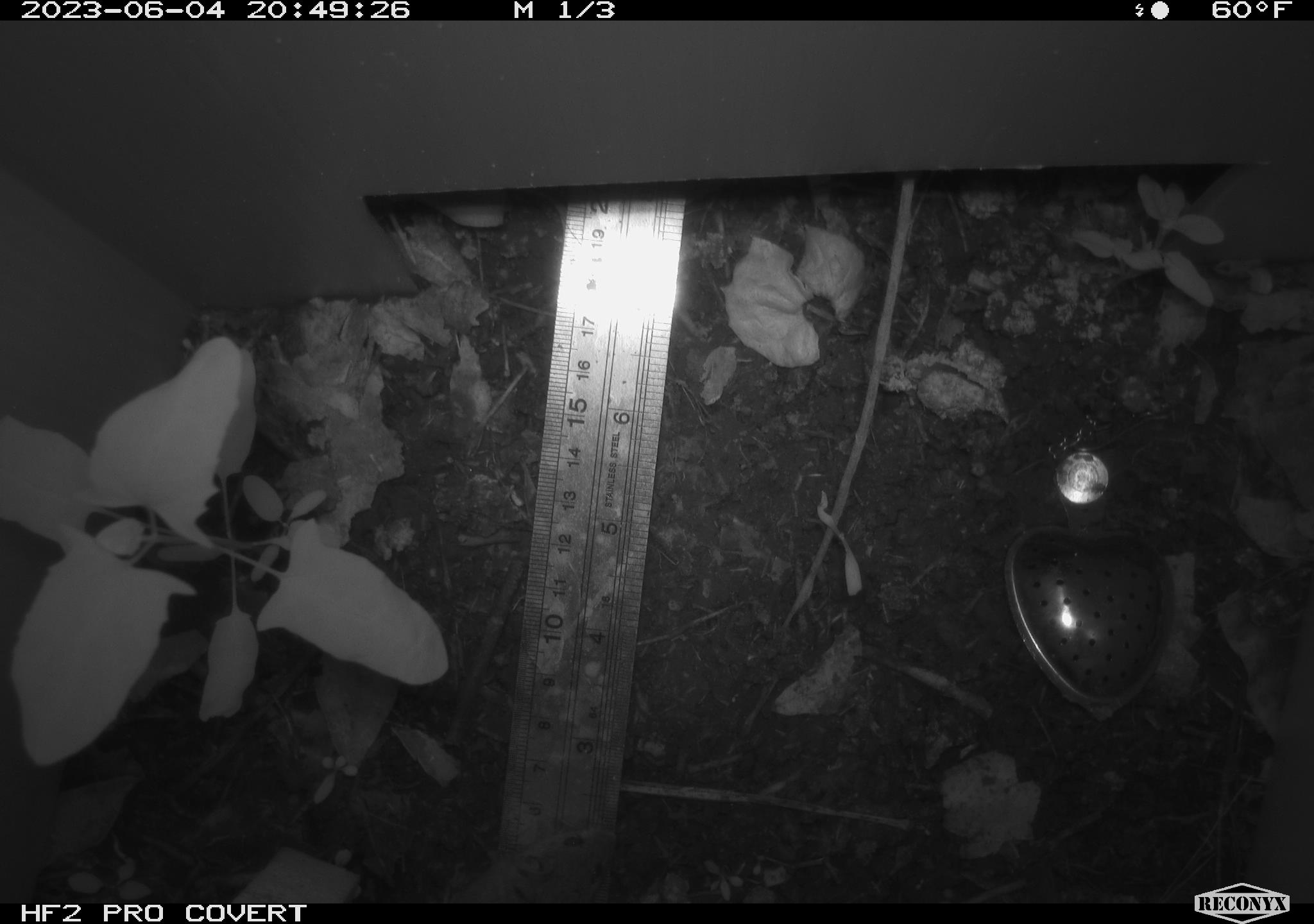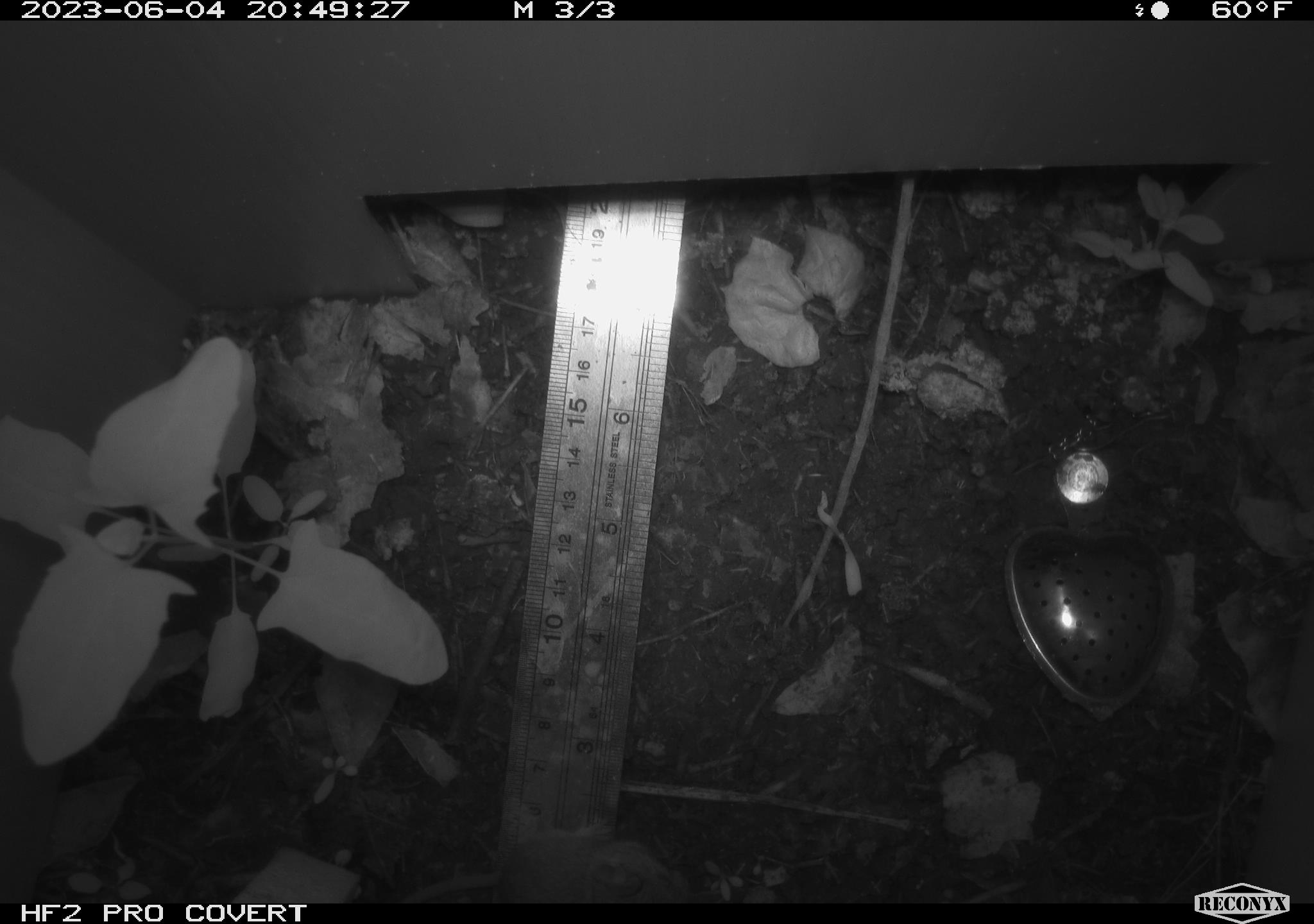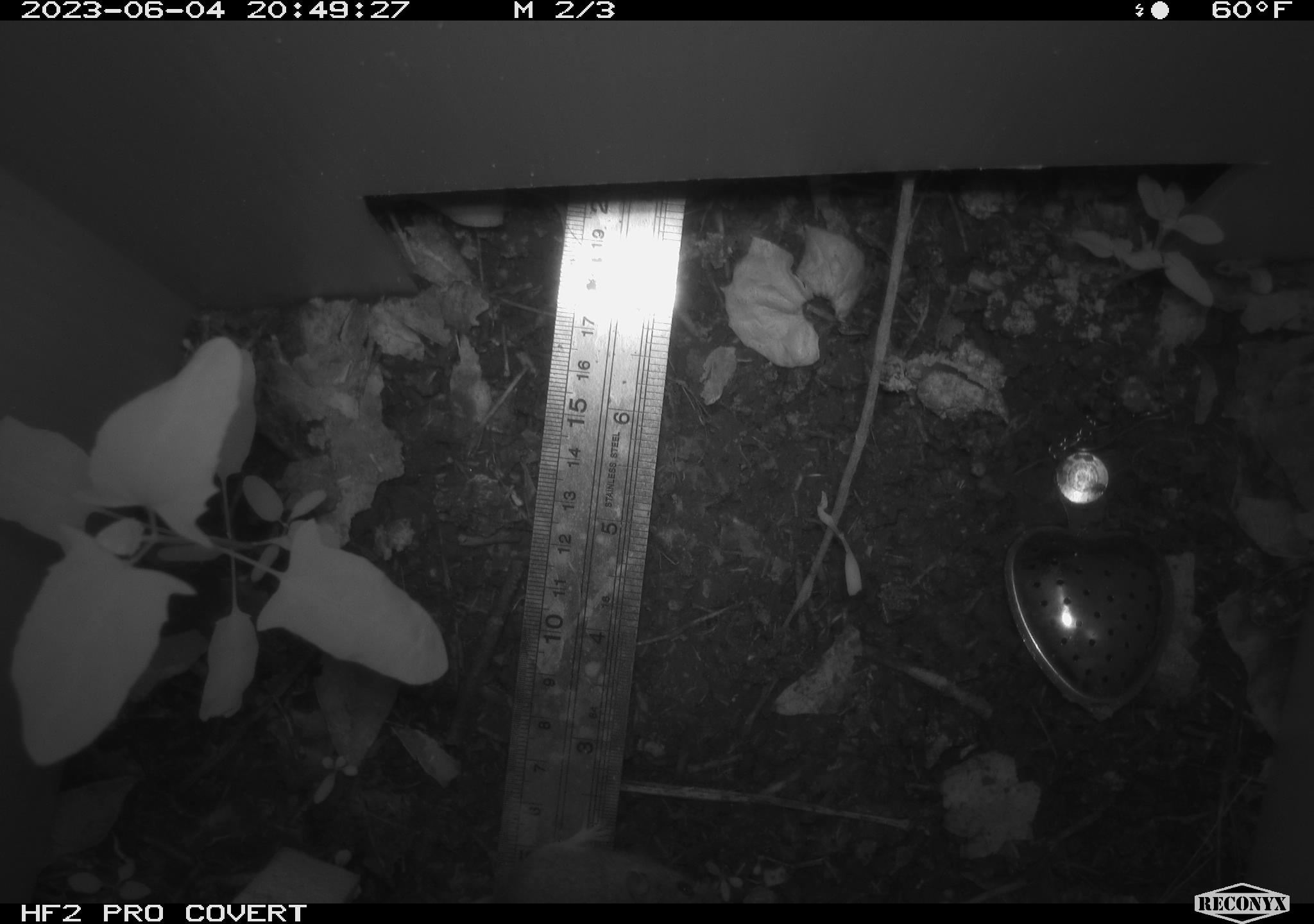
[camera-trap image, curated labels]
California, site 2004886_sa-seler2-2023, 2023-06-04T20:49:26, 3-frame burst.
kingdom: Animalia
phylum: Chordata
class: Mammalia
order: Rodentia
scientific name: Rodentia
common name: mouse species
Mouse species (Rodentia).